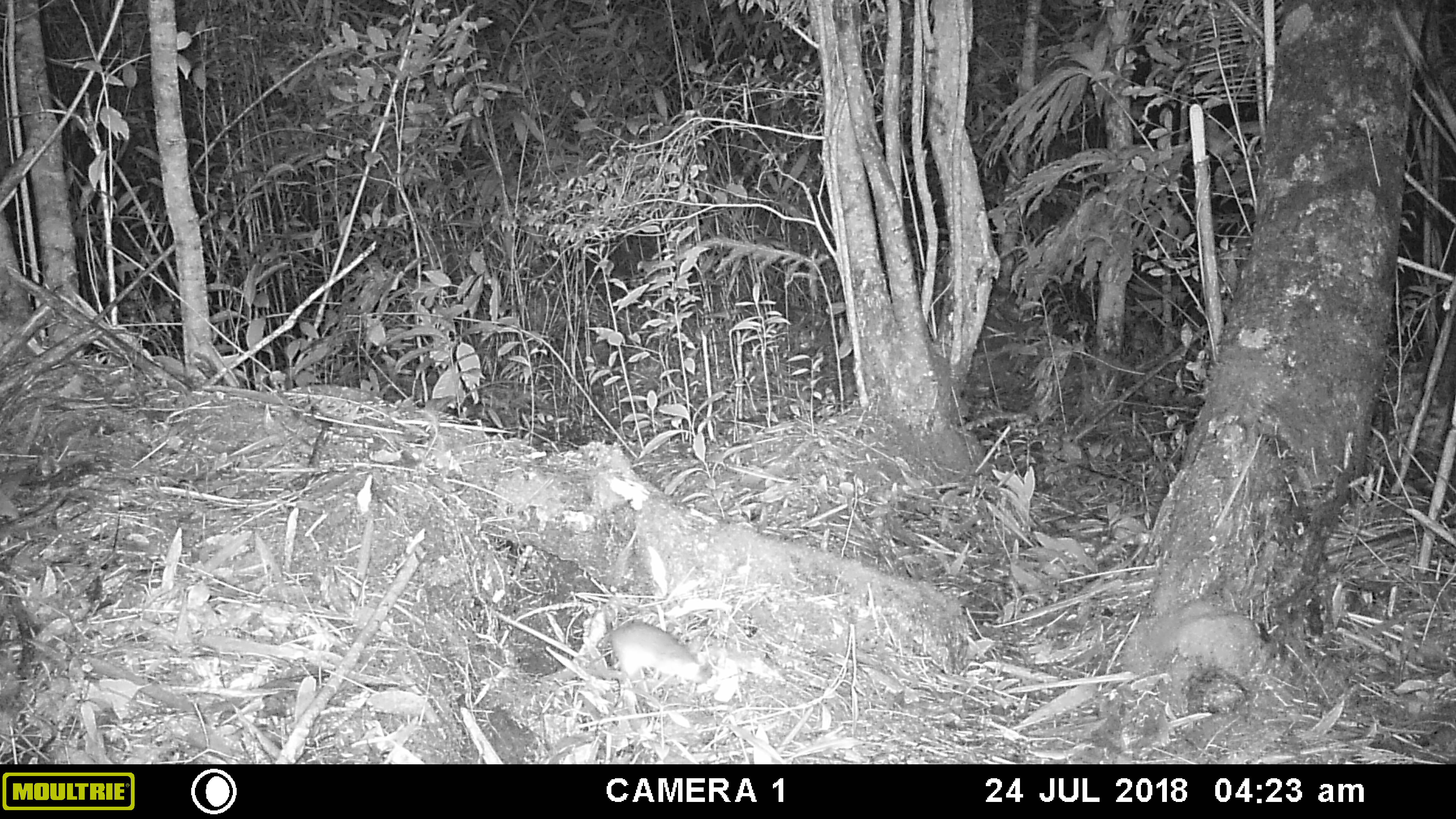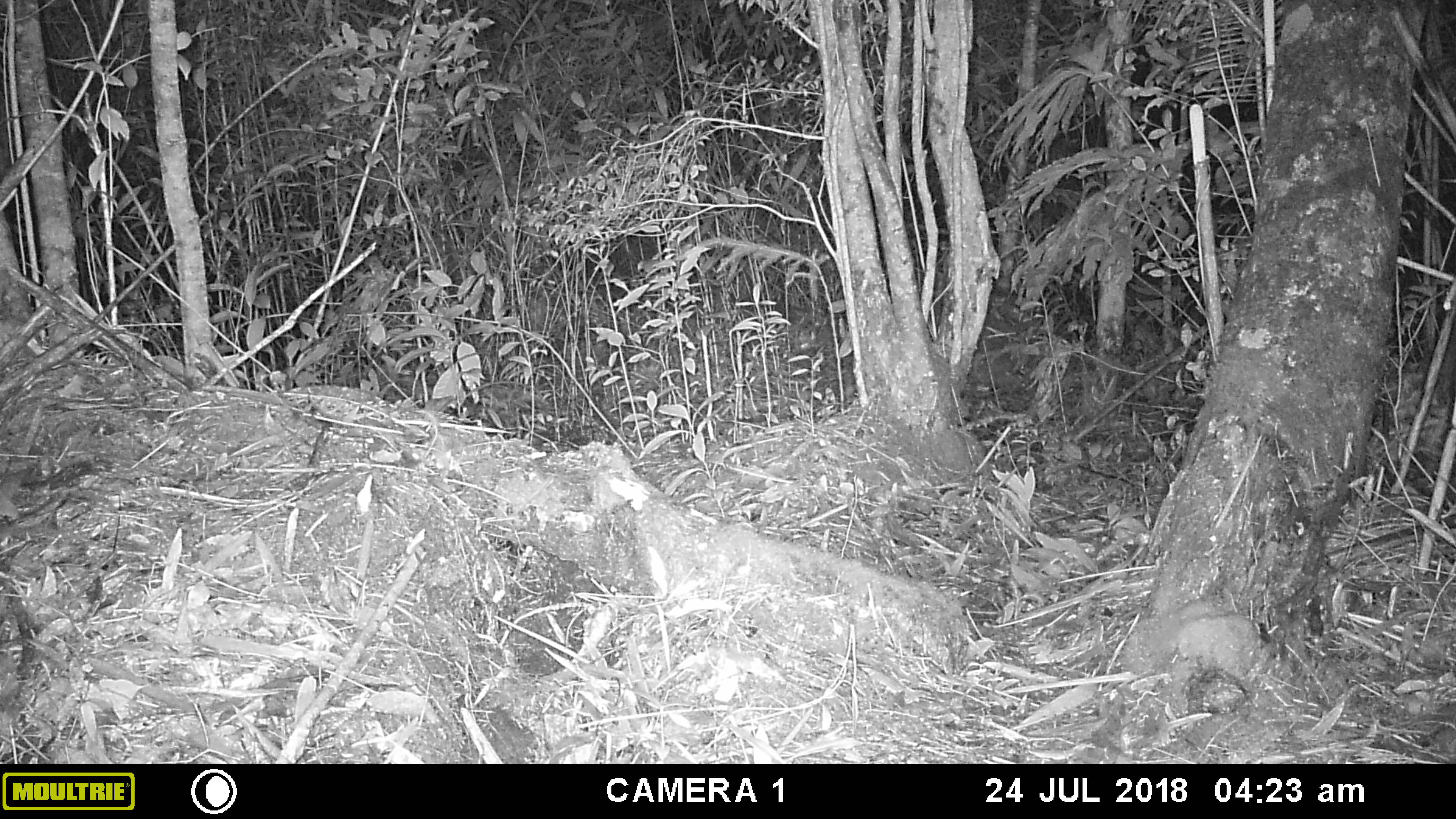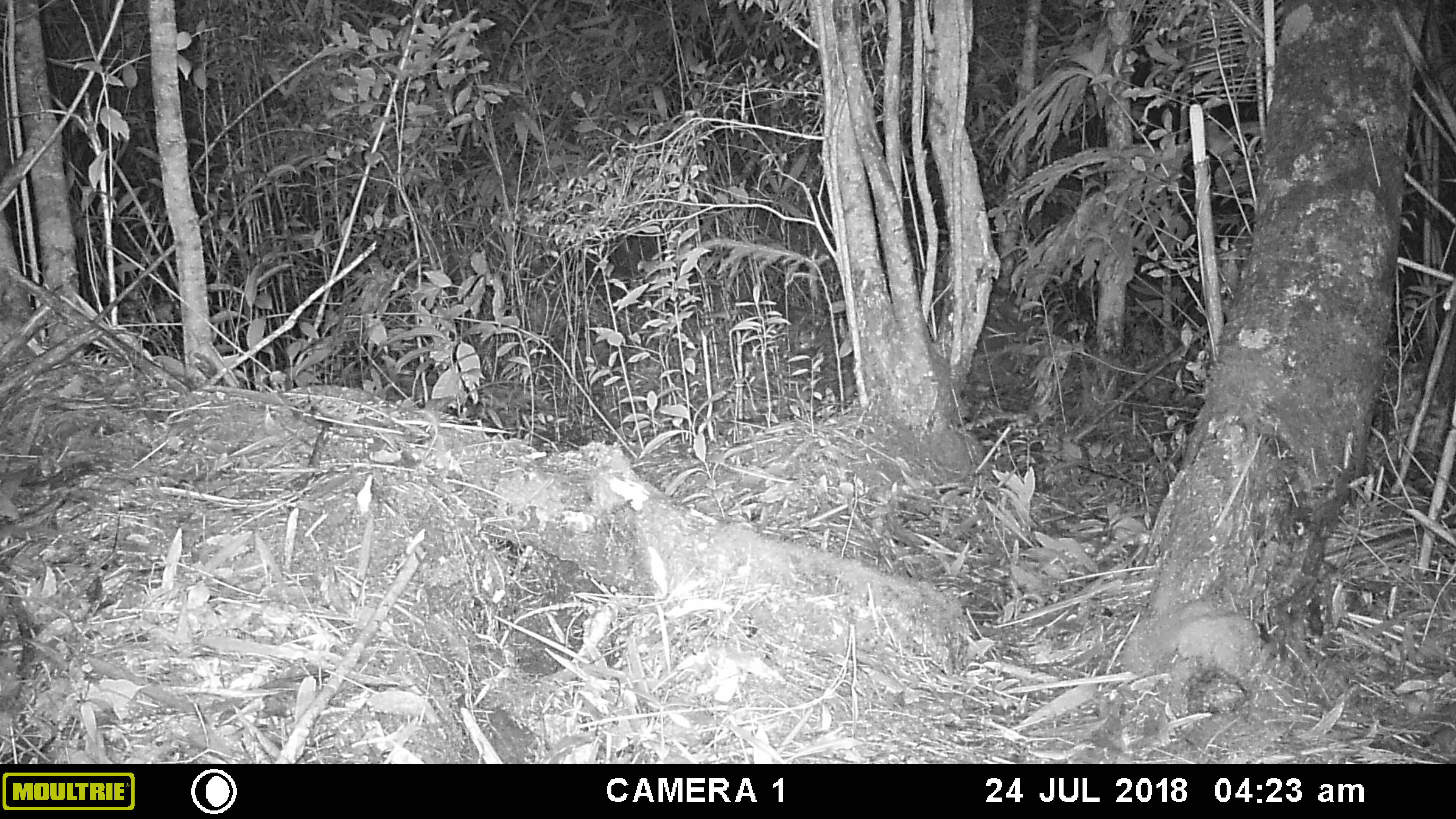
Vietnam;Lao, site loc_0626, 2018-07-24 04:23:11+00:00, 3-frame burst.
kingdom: Animalia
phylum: Chordata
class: Mammalia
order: Rodentia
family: Muridae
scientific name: Muridae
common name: old-world mice and rats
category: unidentified murid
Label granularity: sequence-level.